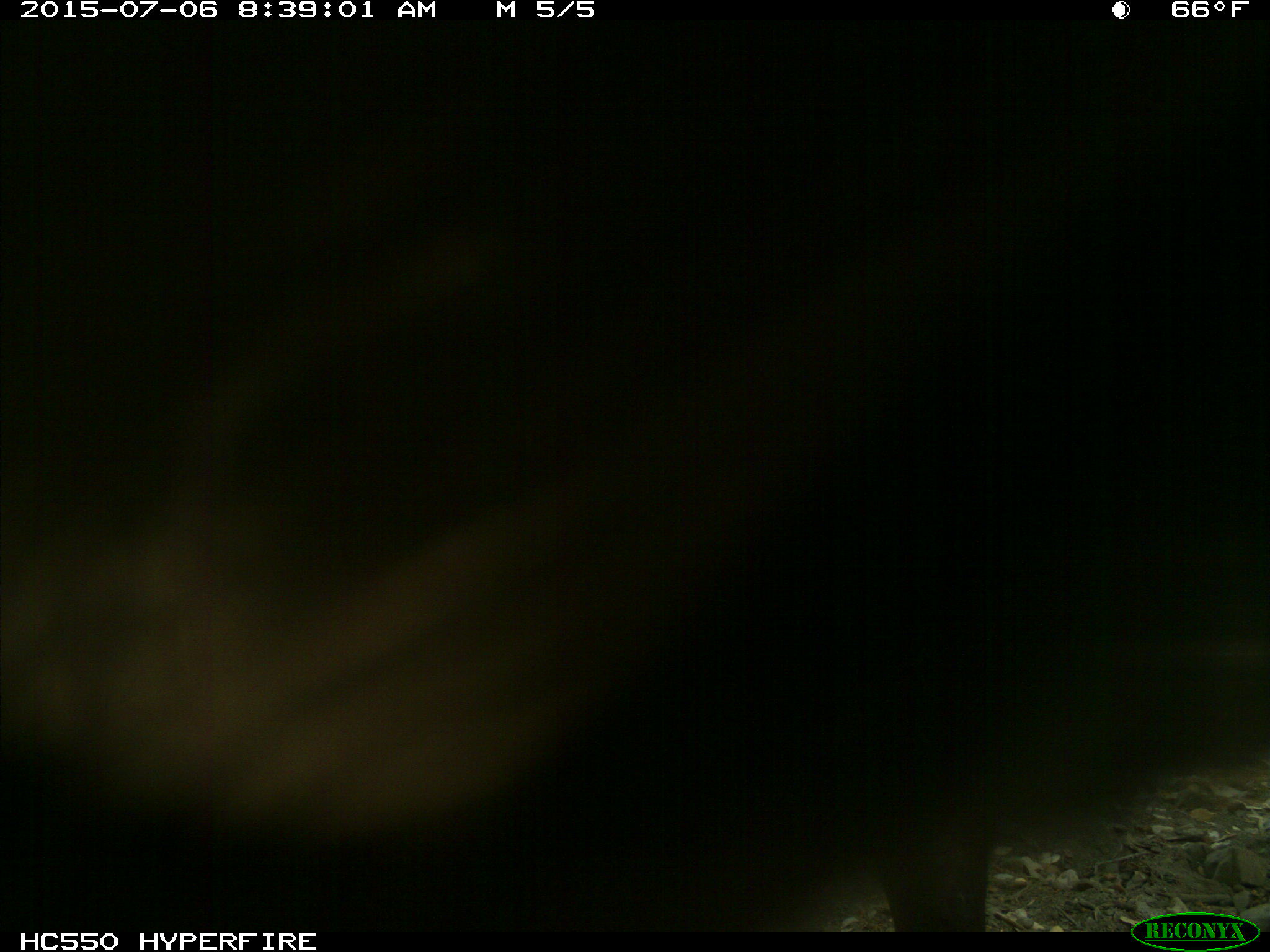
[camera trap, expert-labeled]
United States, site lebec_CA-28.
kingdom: Animalia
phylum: Chordata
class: Mammalia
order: Artiodactyla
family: Bovidae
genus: Bos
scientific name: Bos taurus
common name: domestic cow